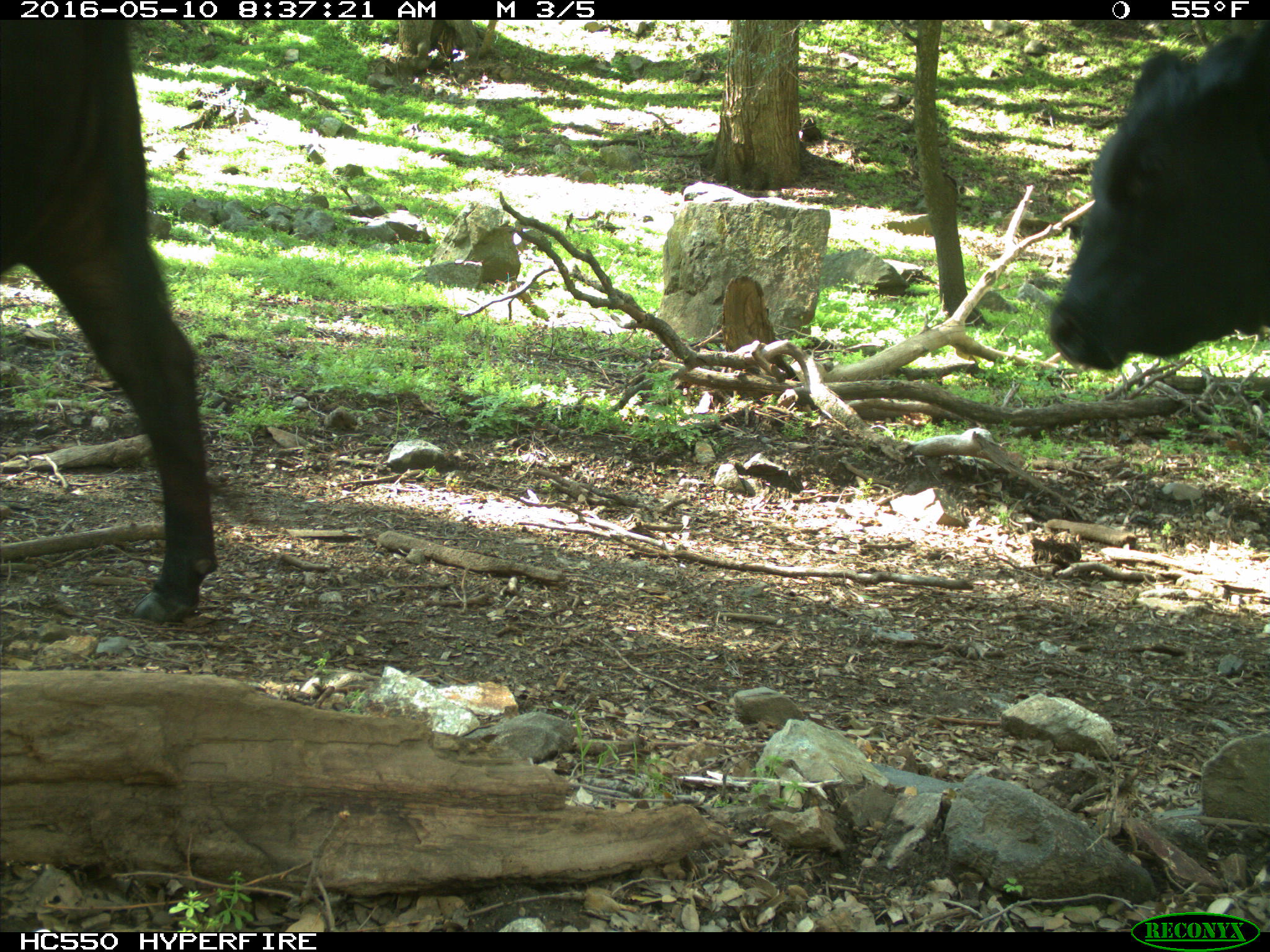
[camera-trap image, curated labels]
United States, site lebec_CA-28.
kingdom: Animalia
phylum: Chordata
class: Mammalia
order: Artiodactyla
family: Bovidae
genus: Bos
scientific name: Bos taurus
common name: domestic cow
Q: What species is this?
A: Bos taurus (domestic cow).